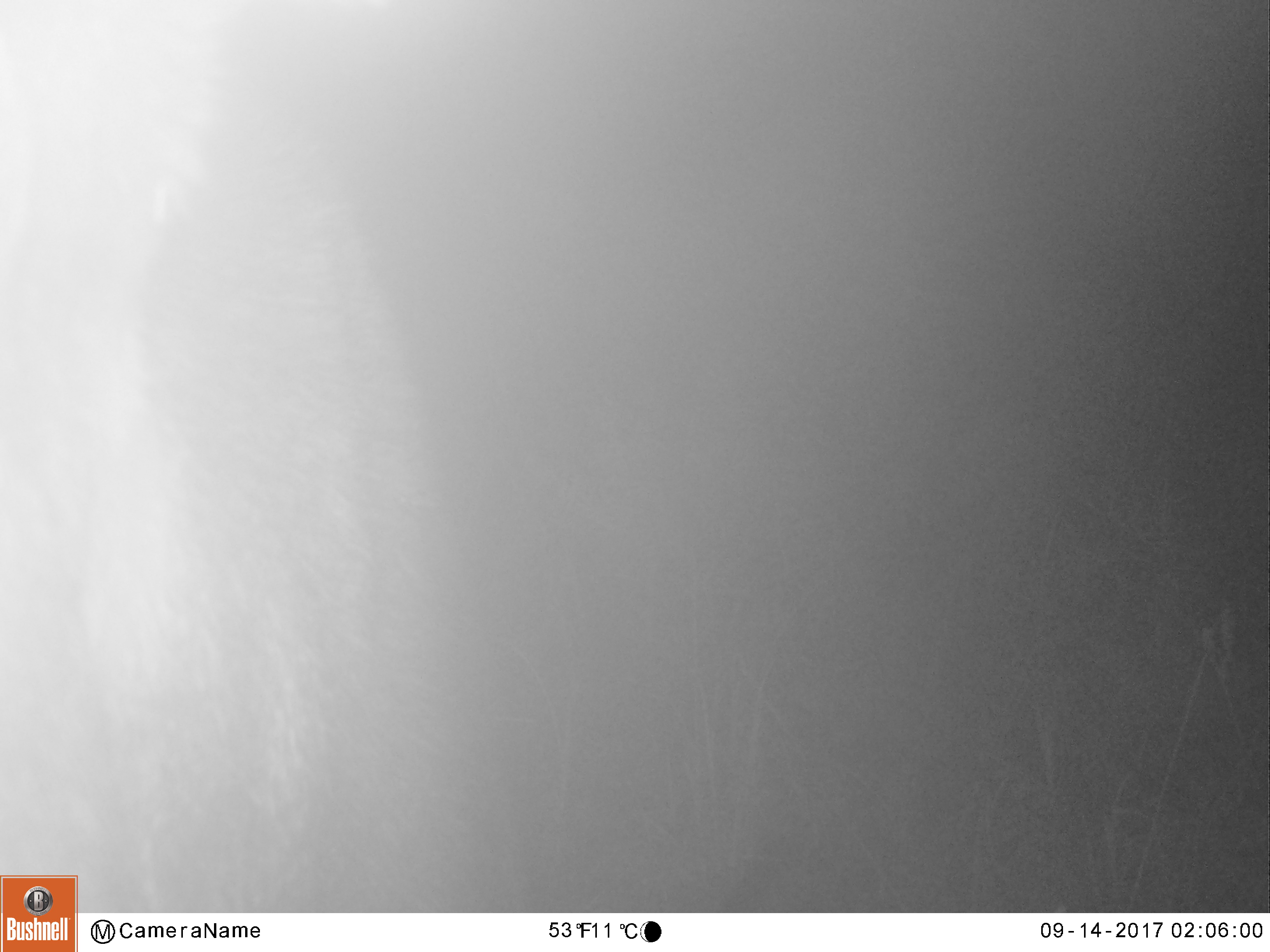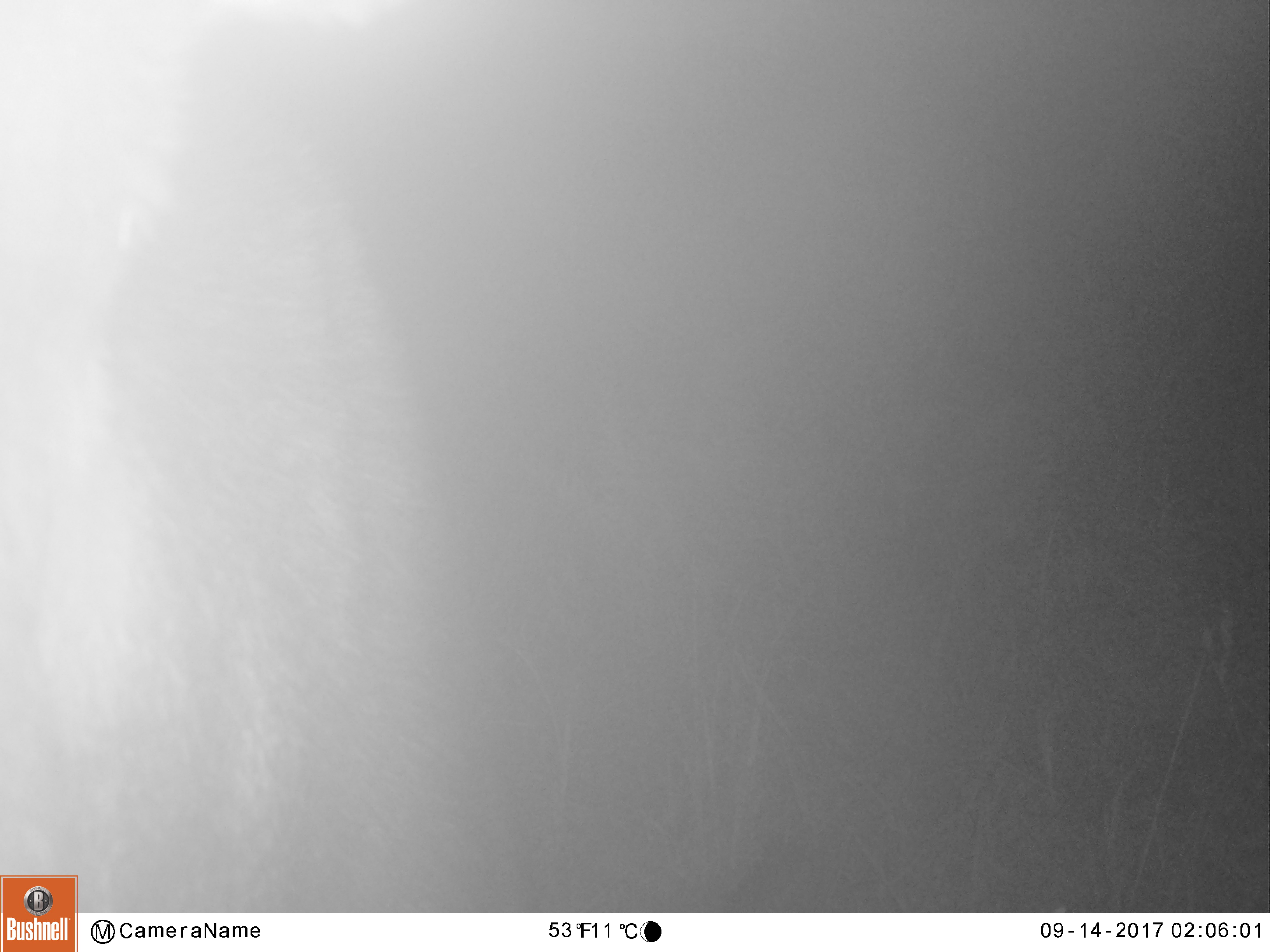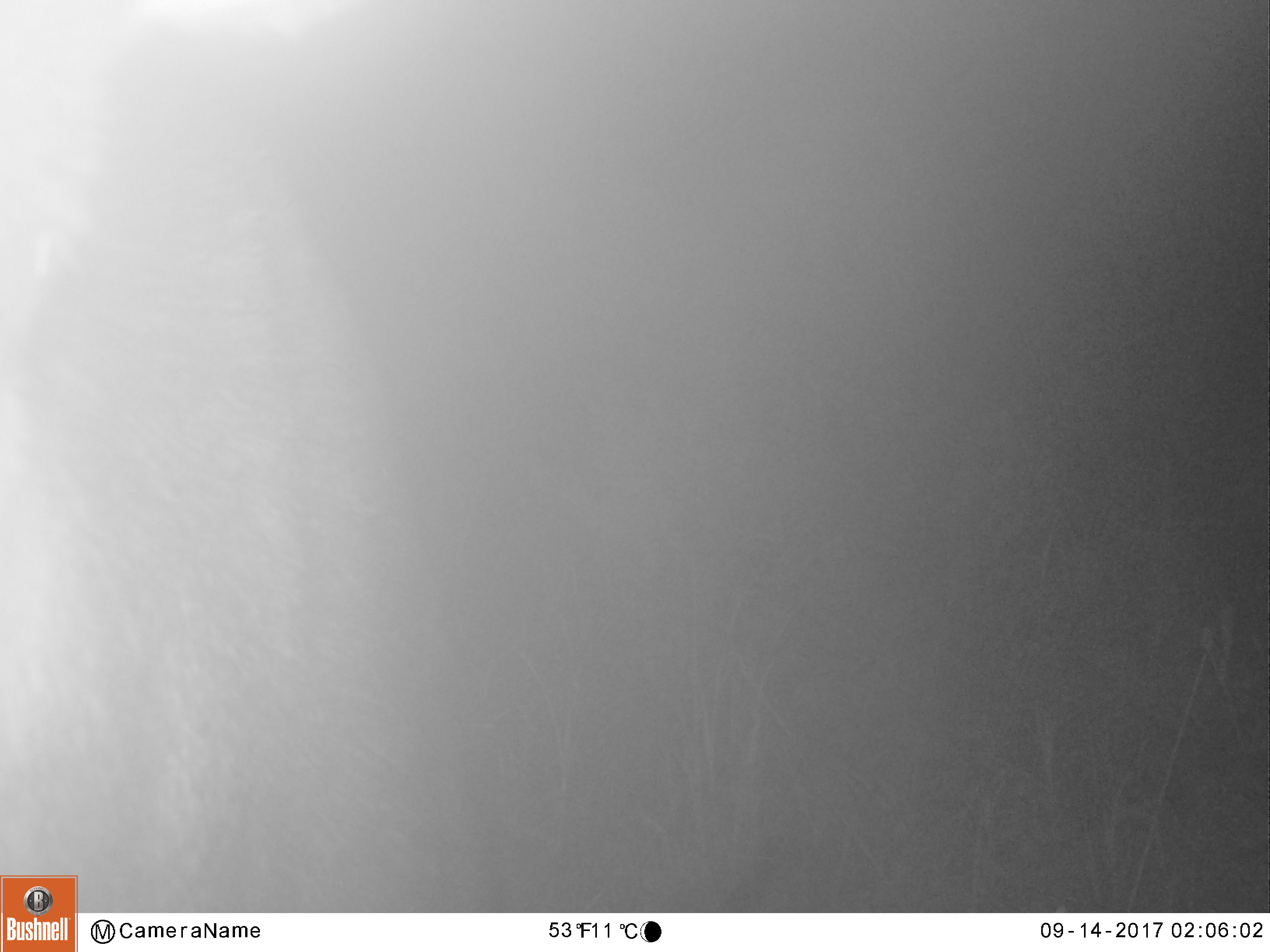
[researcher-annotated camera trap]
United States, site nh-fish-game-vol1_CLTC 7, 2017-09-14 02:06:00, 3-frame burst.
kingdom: Animalia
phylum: Chordata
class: Mammalia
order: Artiodactyla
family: Cervidae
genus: Alces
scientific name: Alces alces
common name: moose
Moose (Alces alces).